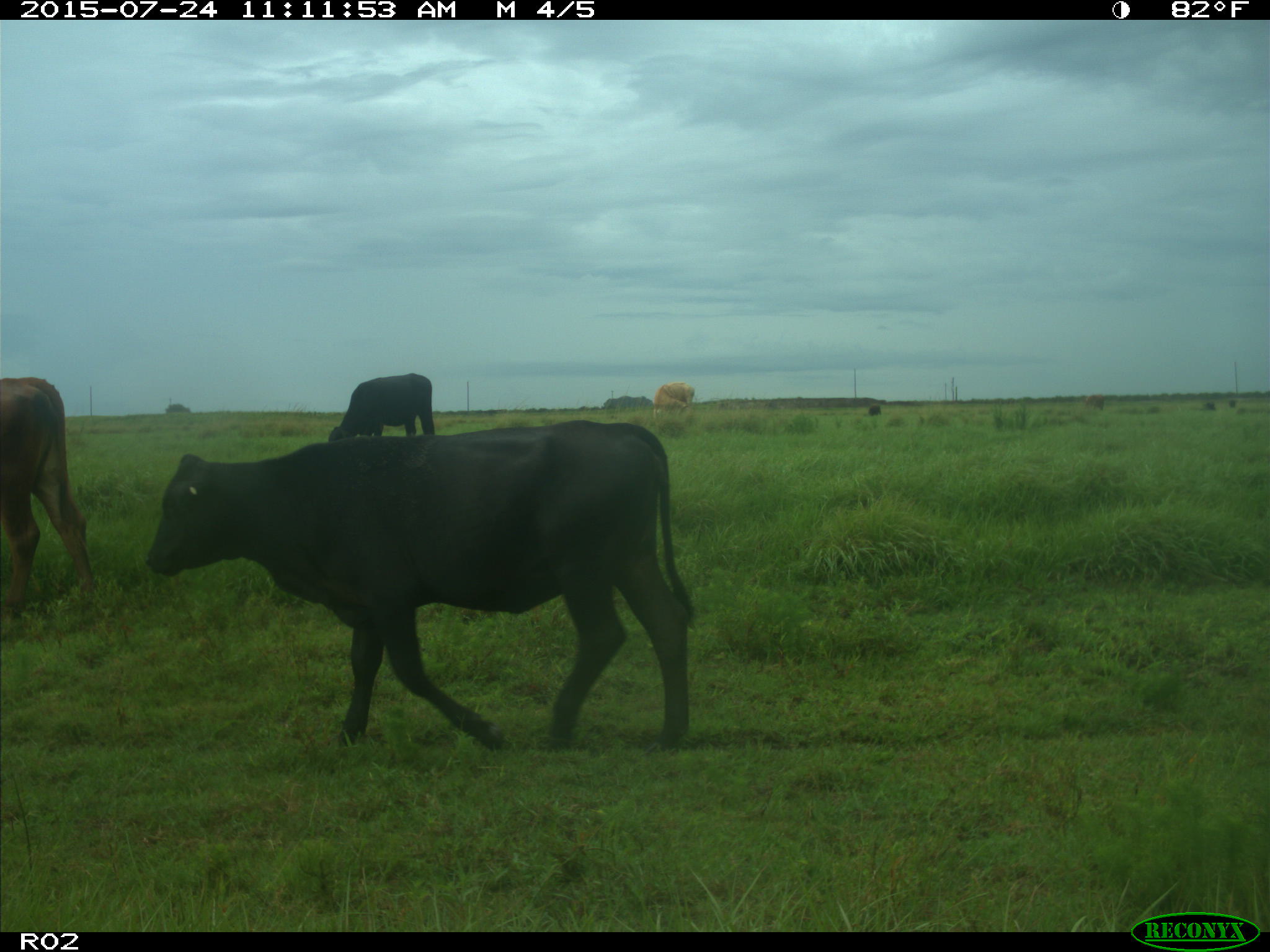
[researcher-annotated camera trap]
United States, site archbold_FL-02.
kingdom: Animalia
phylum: Chordata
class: Mammalia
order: Artiodactyla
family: Bovidae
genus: Bos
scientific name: Bos taurus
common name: domestic cow